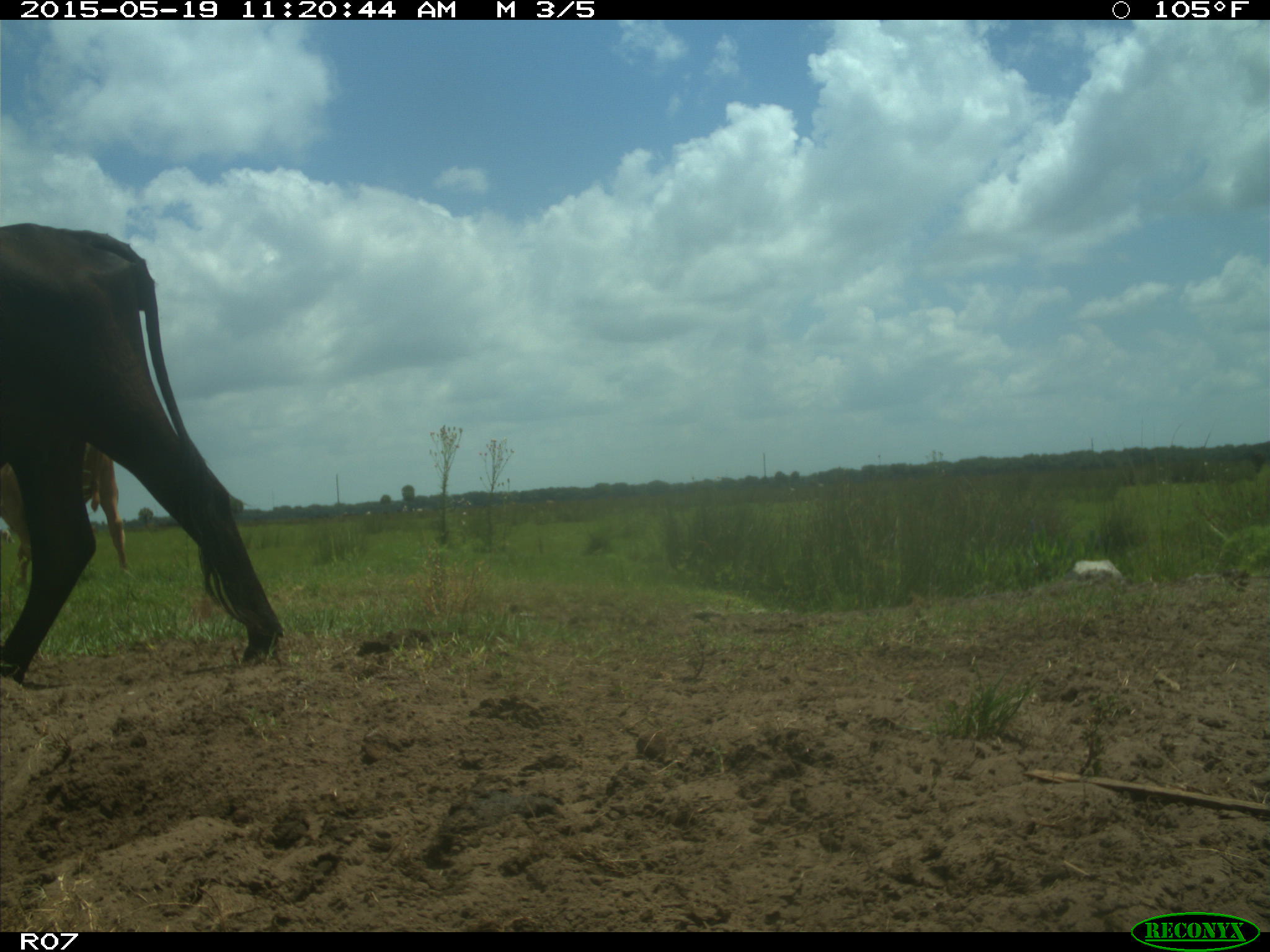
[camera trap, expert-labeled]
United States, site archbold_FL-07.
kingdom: Animalia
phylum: Chordata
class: Mammalia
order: Artiodactyla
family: Bovidae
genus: Bos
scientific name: Bos taurus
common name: domestic cow